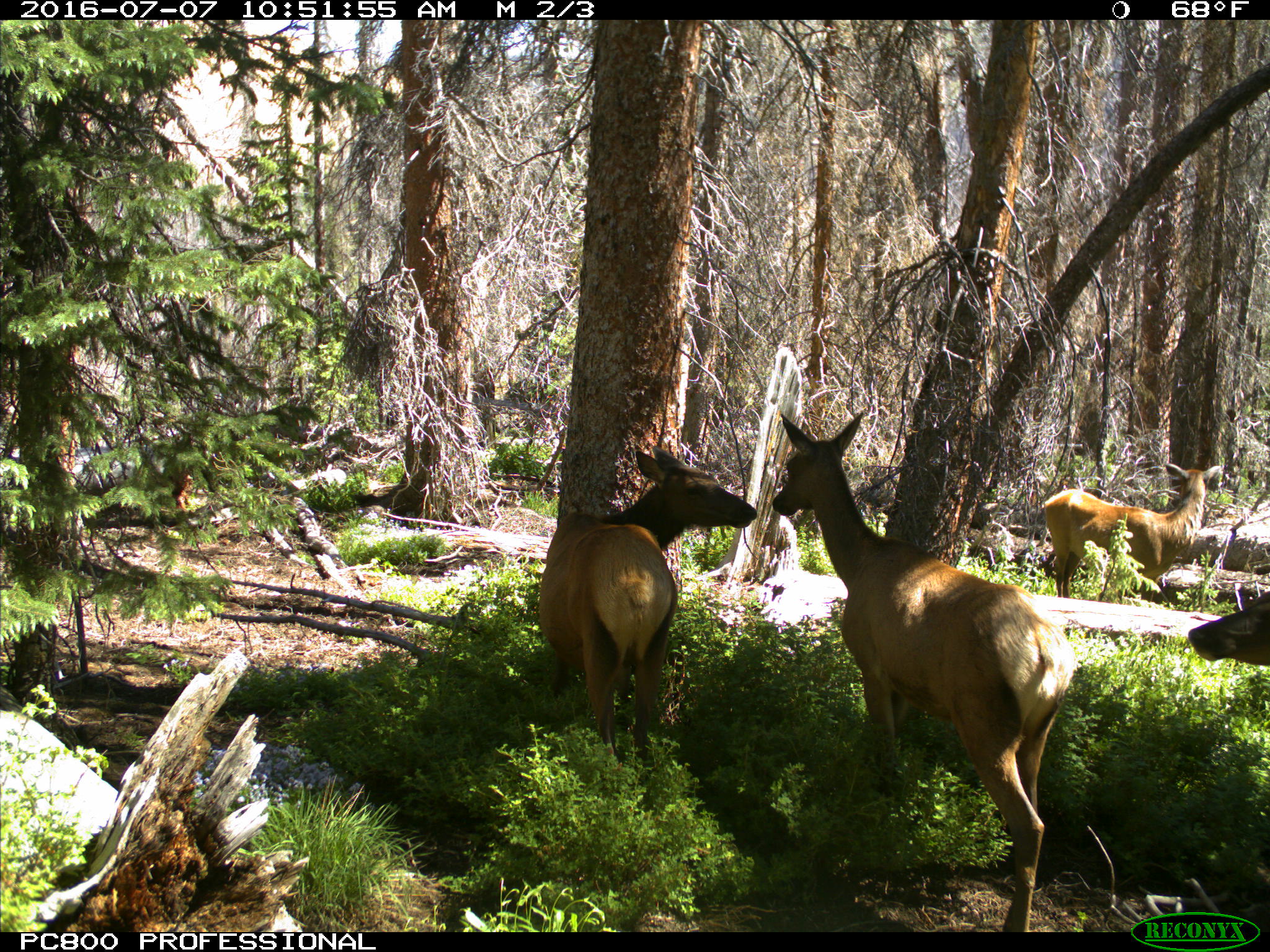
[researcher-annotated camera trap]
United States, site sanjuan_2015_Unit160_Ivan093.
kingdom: Animalia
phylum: Chordata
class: Mammalia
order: Artiodactyla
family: Cervidae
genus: Cervus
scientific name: Cervus elaphus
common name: red deer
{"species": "Cervus elaphus (red deer)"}